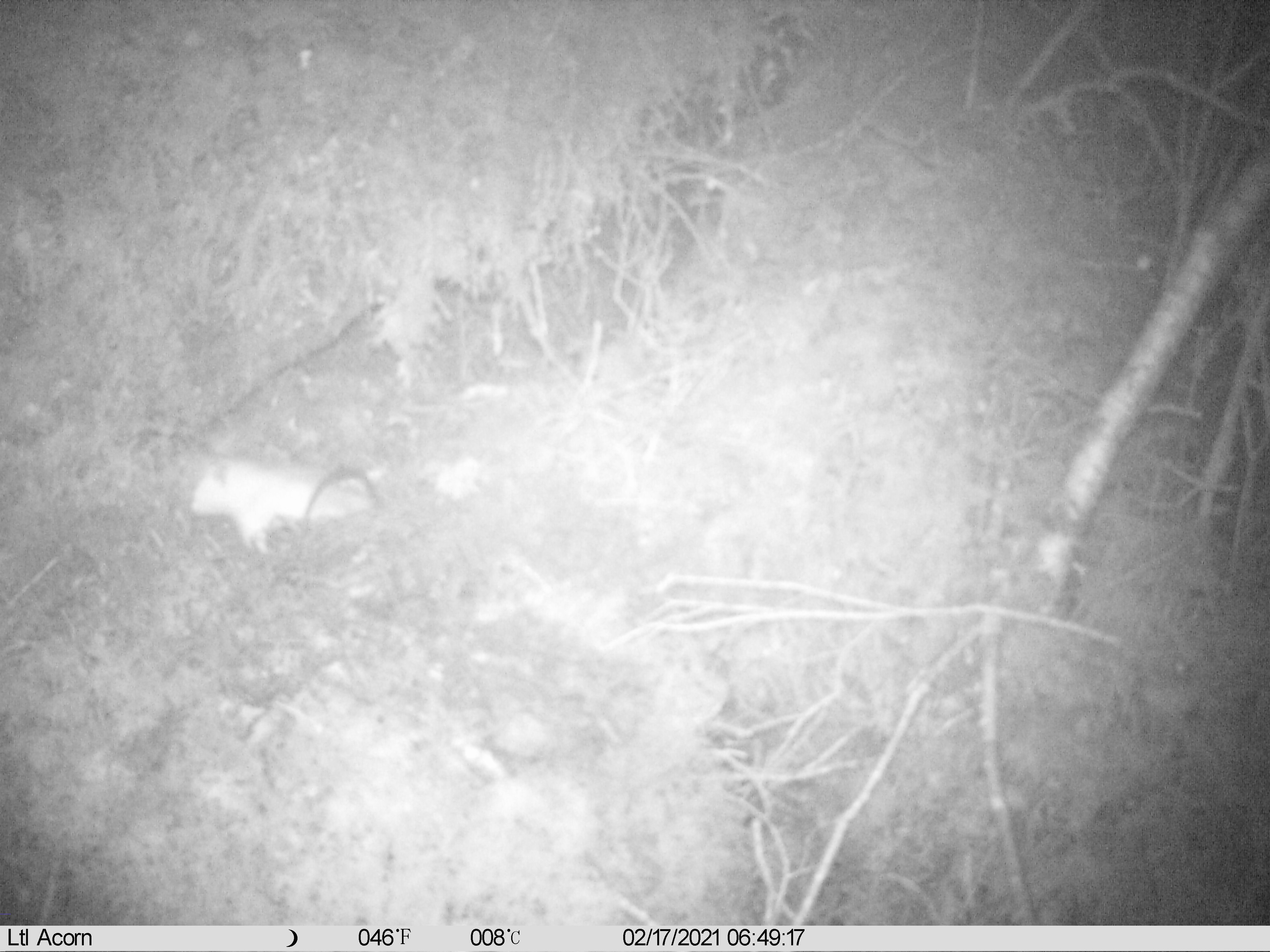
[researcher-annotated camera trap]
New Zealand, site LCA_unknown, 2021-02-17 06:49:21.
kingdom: Animalia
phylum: Chordata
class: Mammalia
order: Carnivora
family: Mustelidae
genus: Mustela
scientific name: Mustela erminea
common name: stoat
Stoat (Mustela erminea).